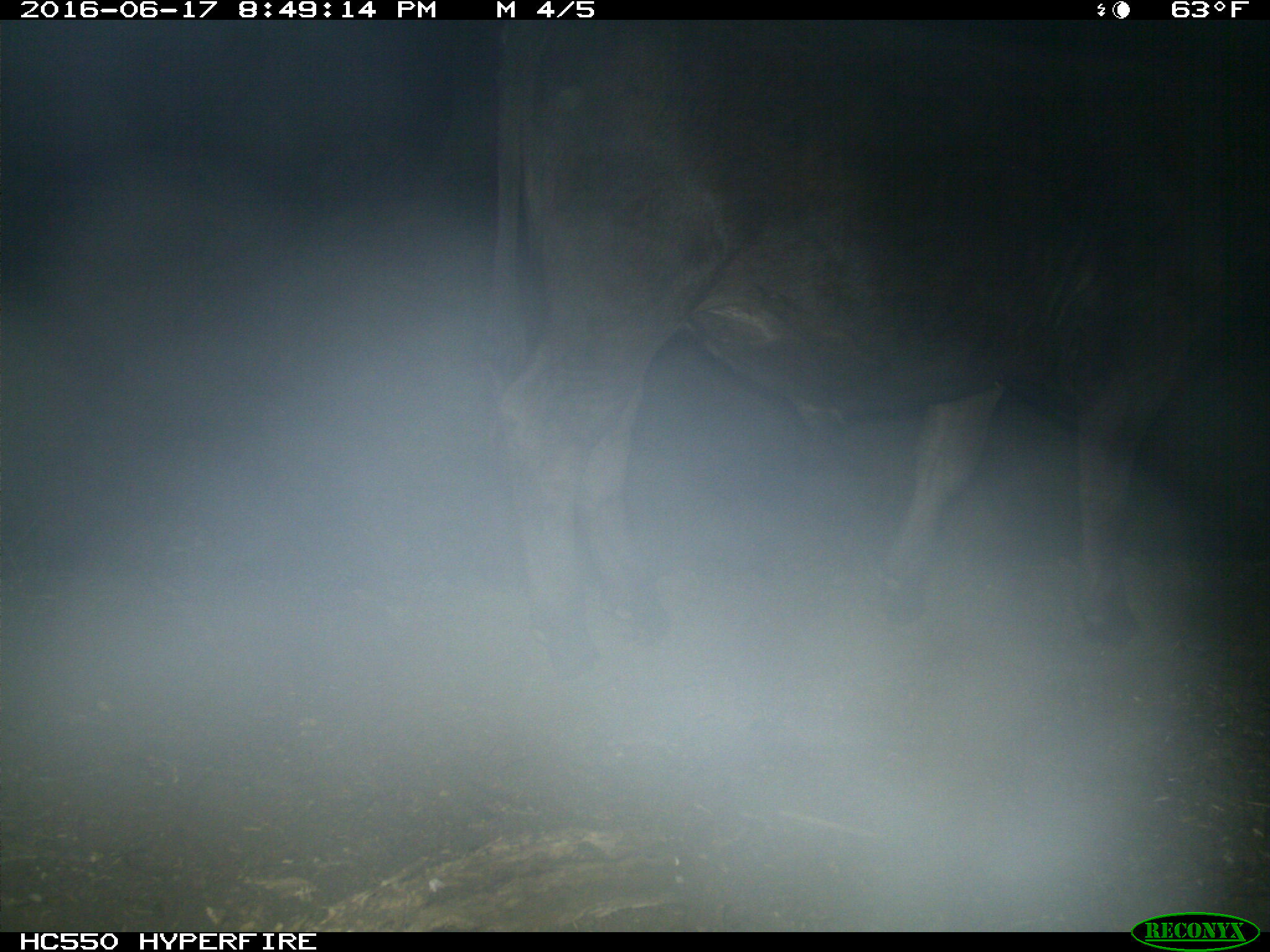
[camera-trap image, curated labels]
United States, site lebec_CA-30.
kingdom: Animalia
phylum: Chordata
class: Mammalia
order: Artiodactyla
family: Bovidae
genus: Bos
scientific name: Bos taurus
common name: domestic cow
Bos taurus (domestic cow).